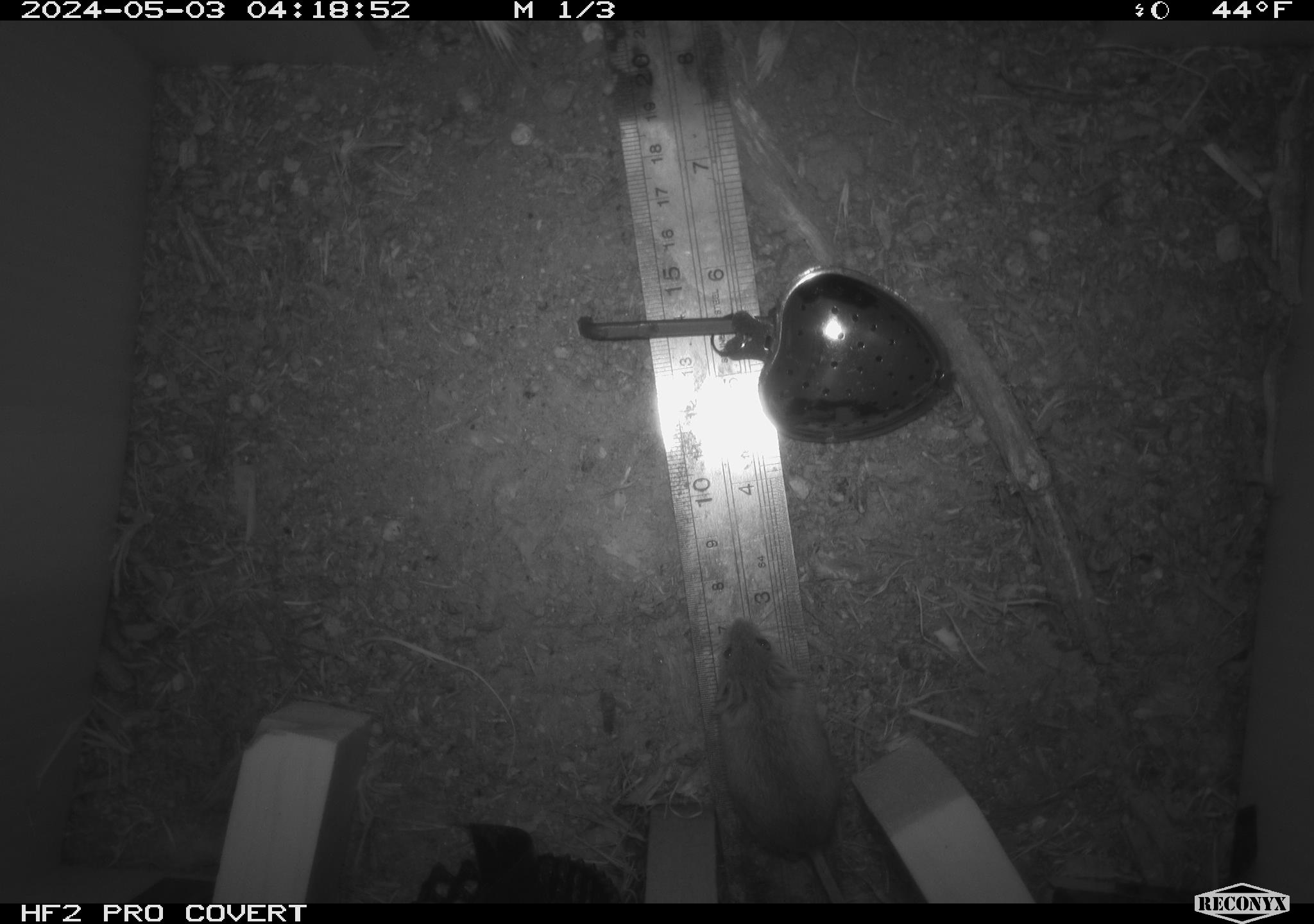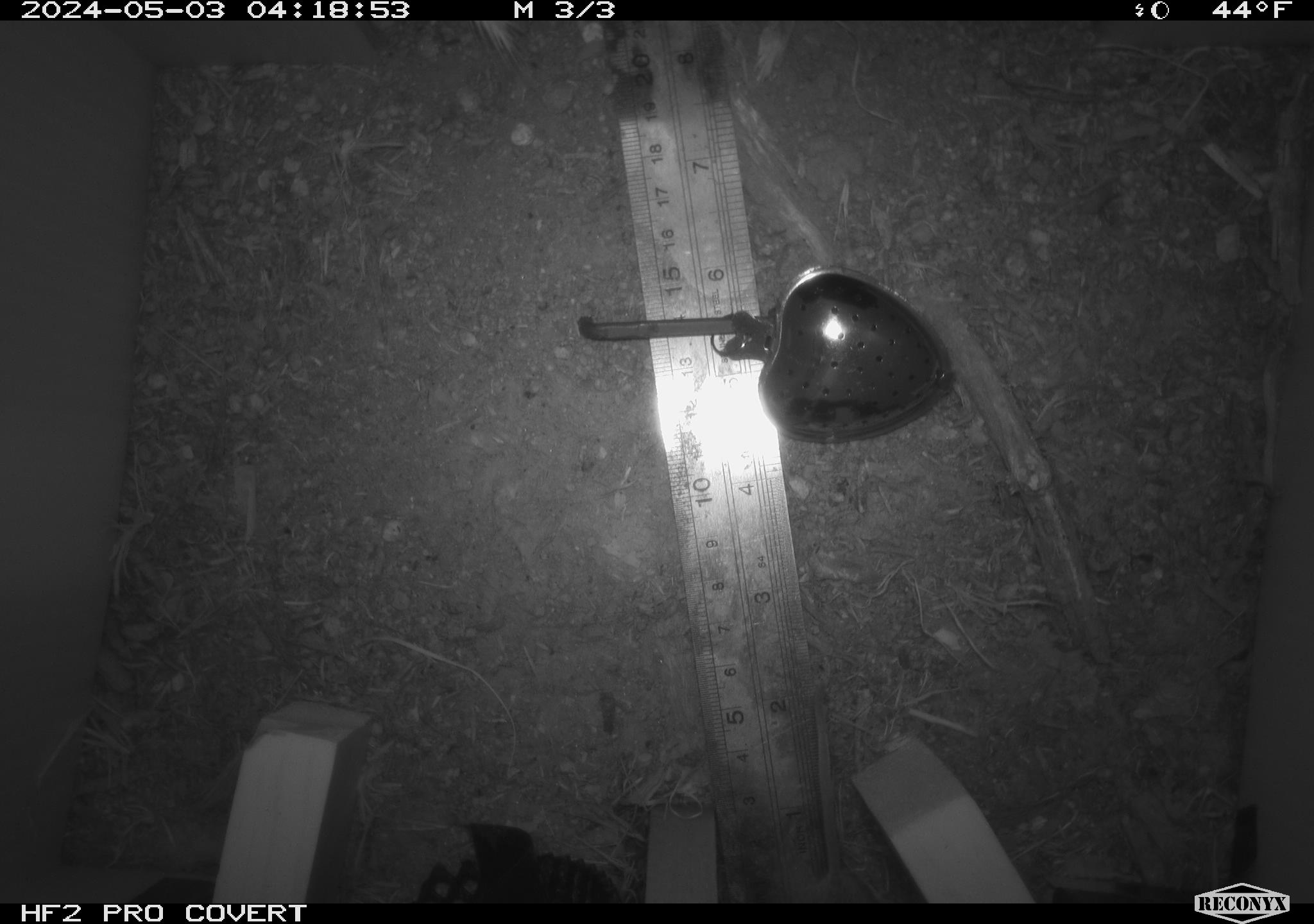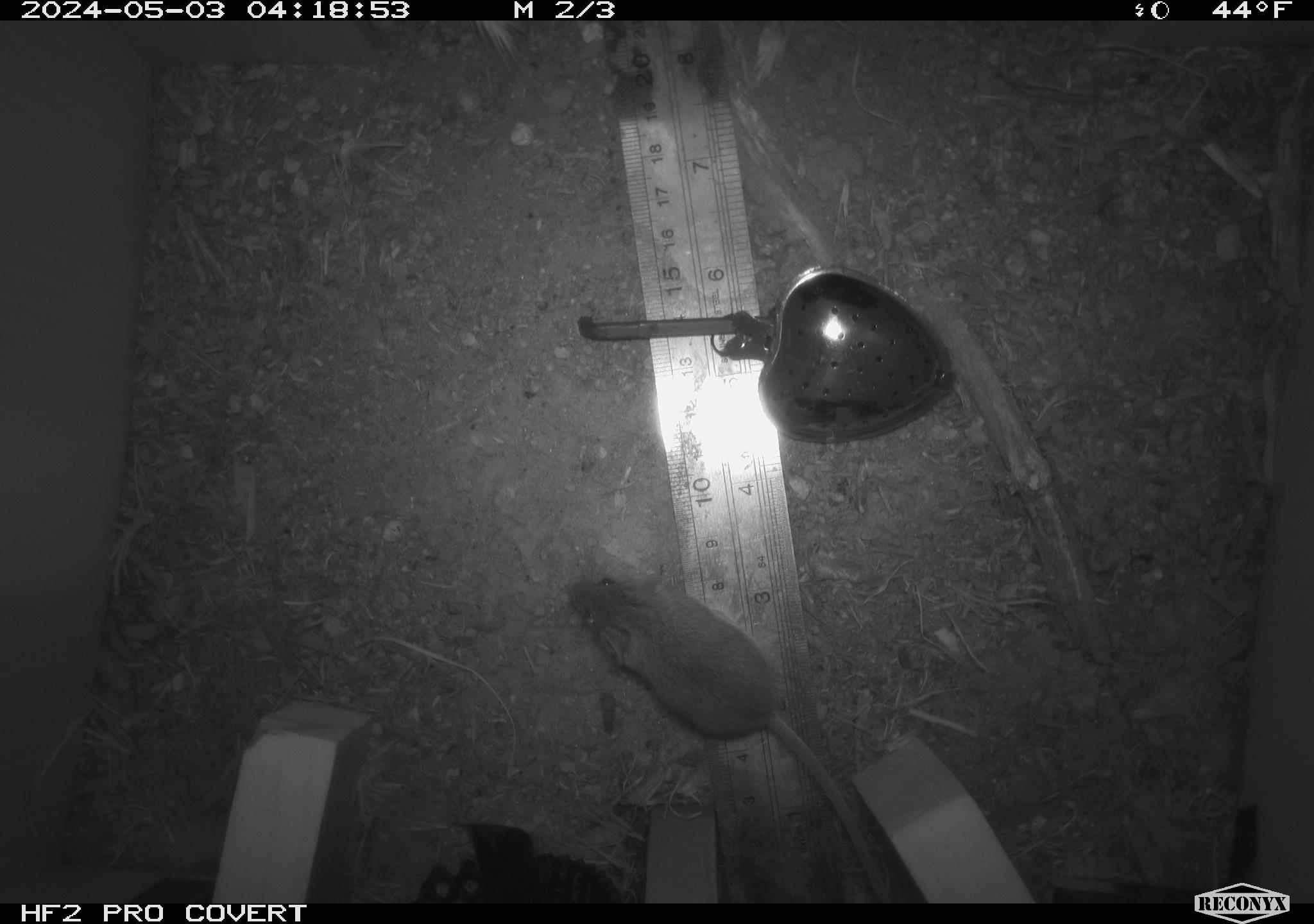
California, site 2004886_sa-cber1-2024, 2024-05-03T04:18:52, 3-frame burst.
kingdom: Animalia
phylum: Chordata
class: Mammalia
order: Rodentia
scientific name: Rodentia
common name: mouse species